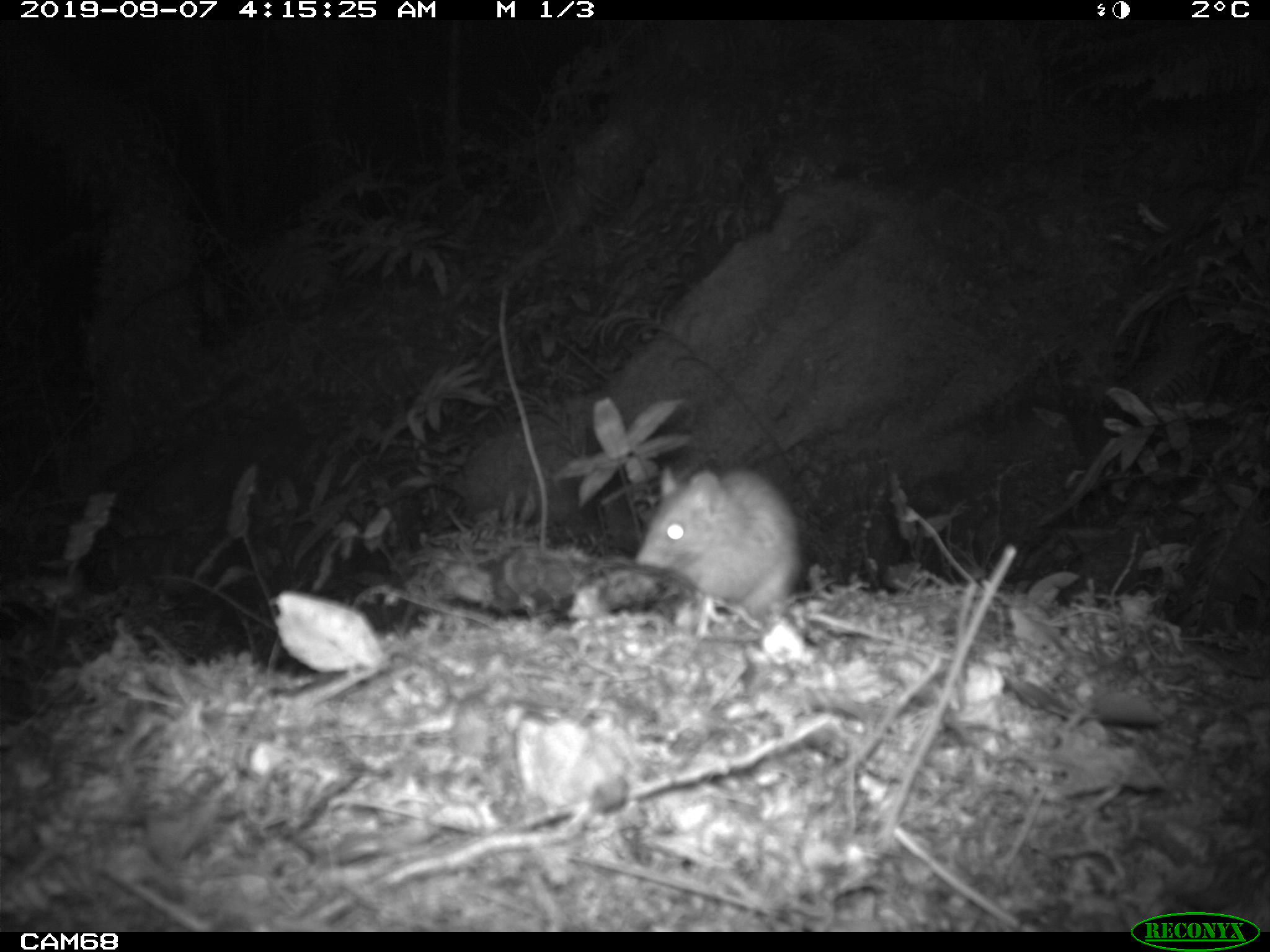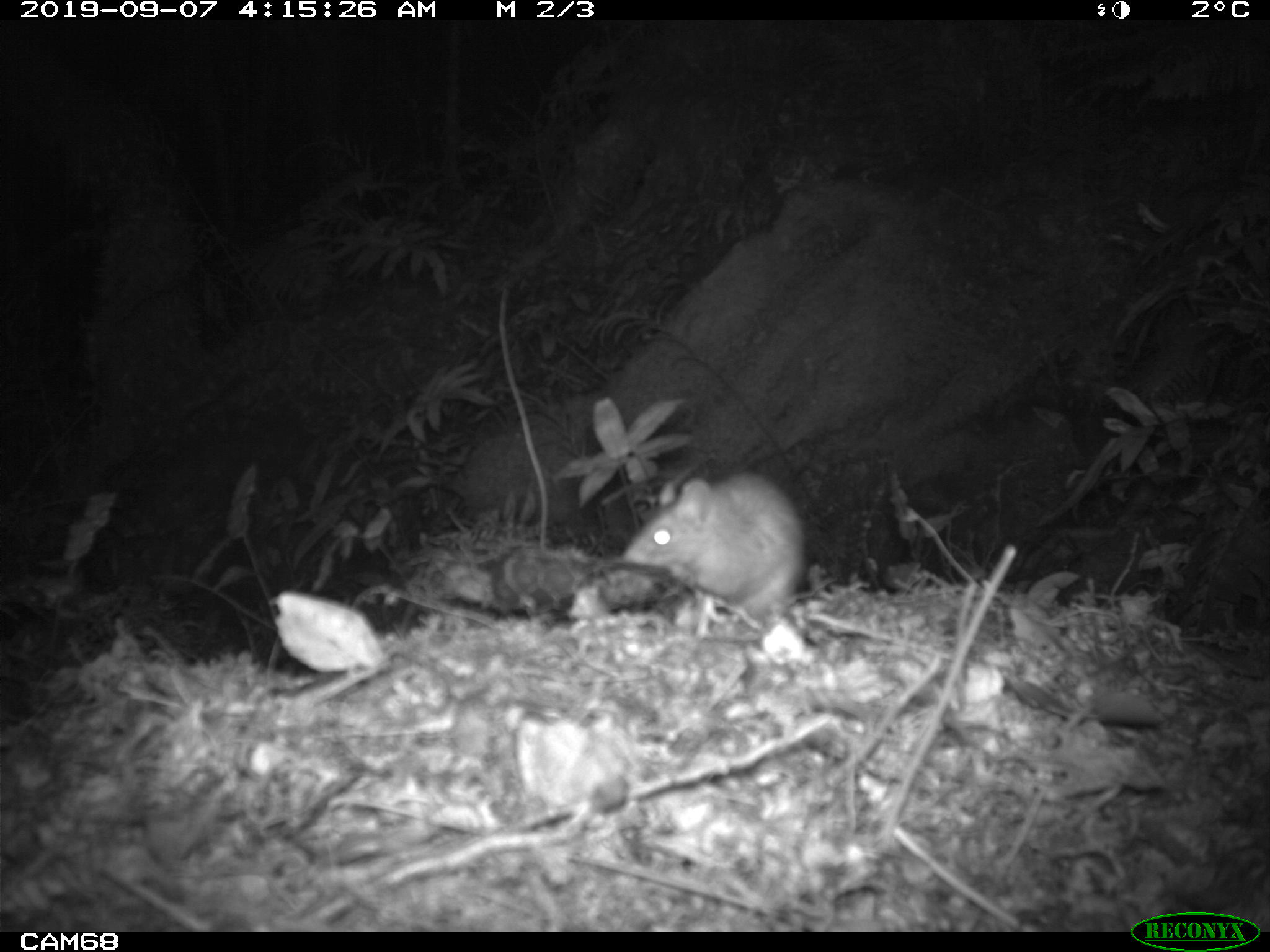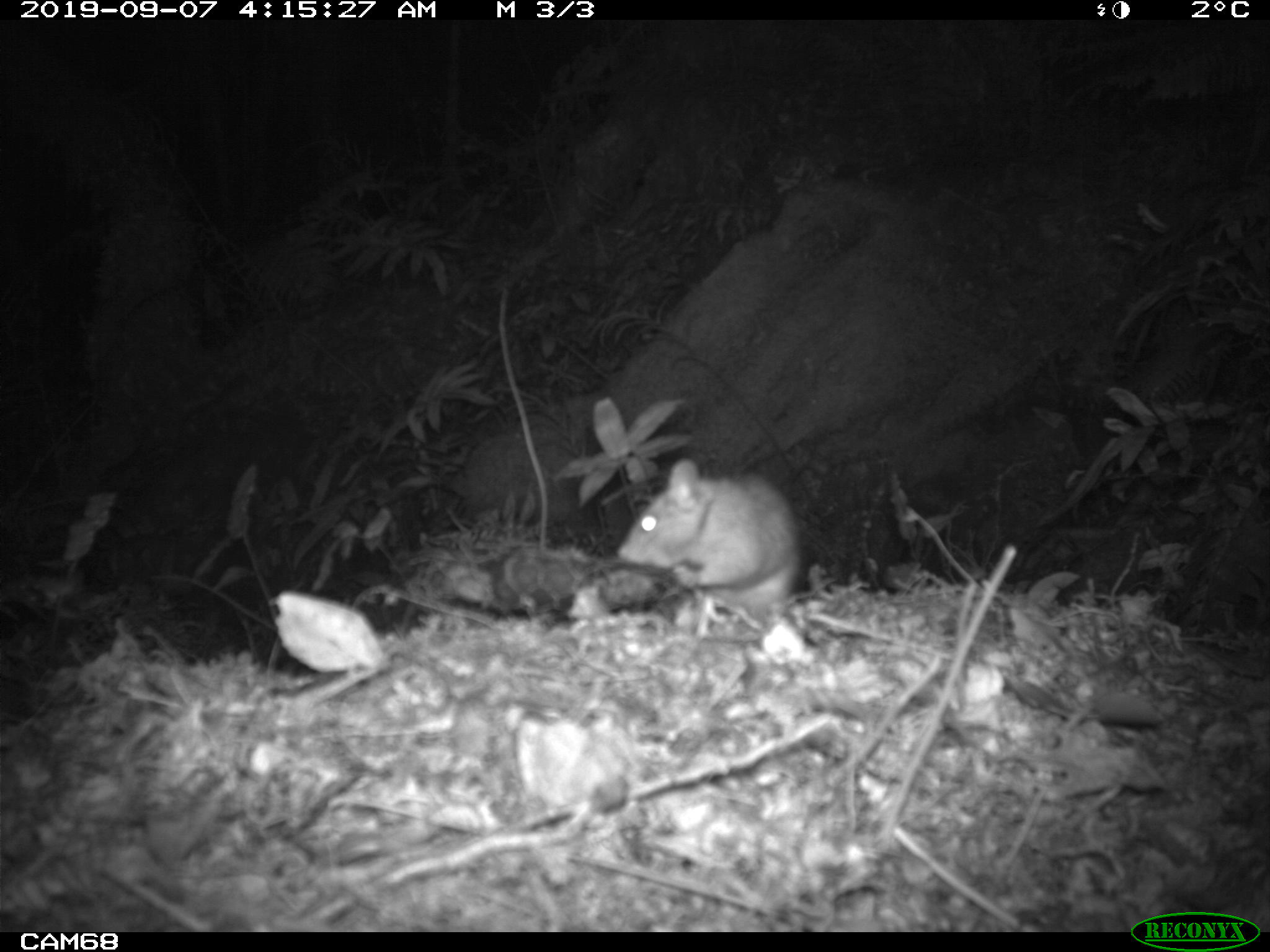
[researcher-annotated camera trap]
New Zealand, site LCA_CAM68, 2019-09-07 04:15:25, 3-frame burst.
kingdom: Animalia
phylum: Chordata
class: Mammalia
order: Rodentia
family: Muridae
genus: Rattus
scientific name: Rattus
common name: rat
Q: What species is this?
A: Rat (Rattus).